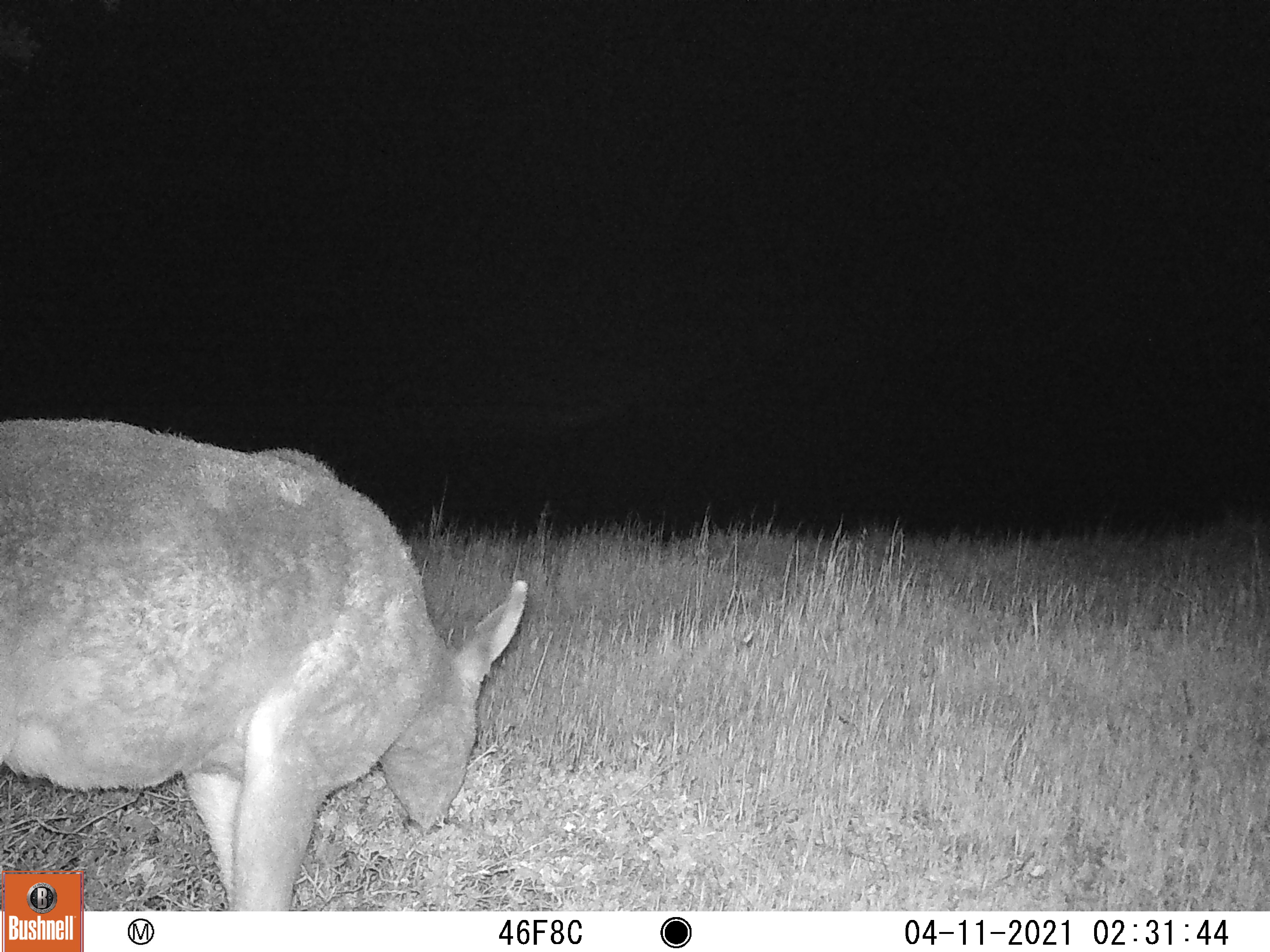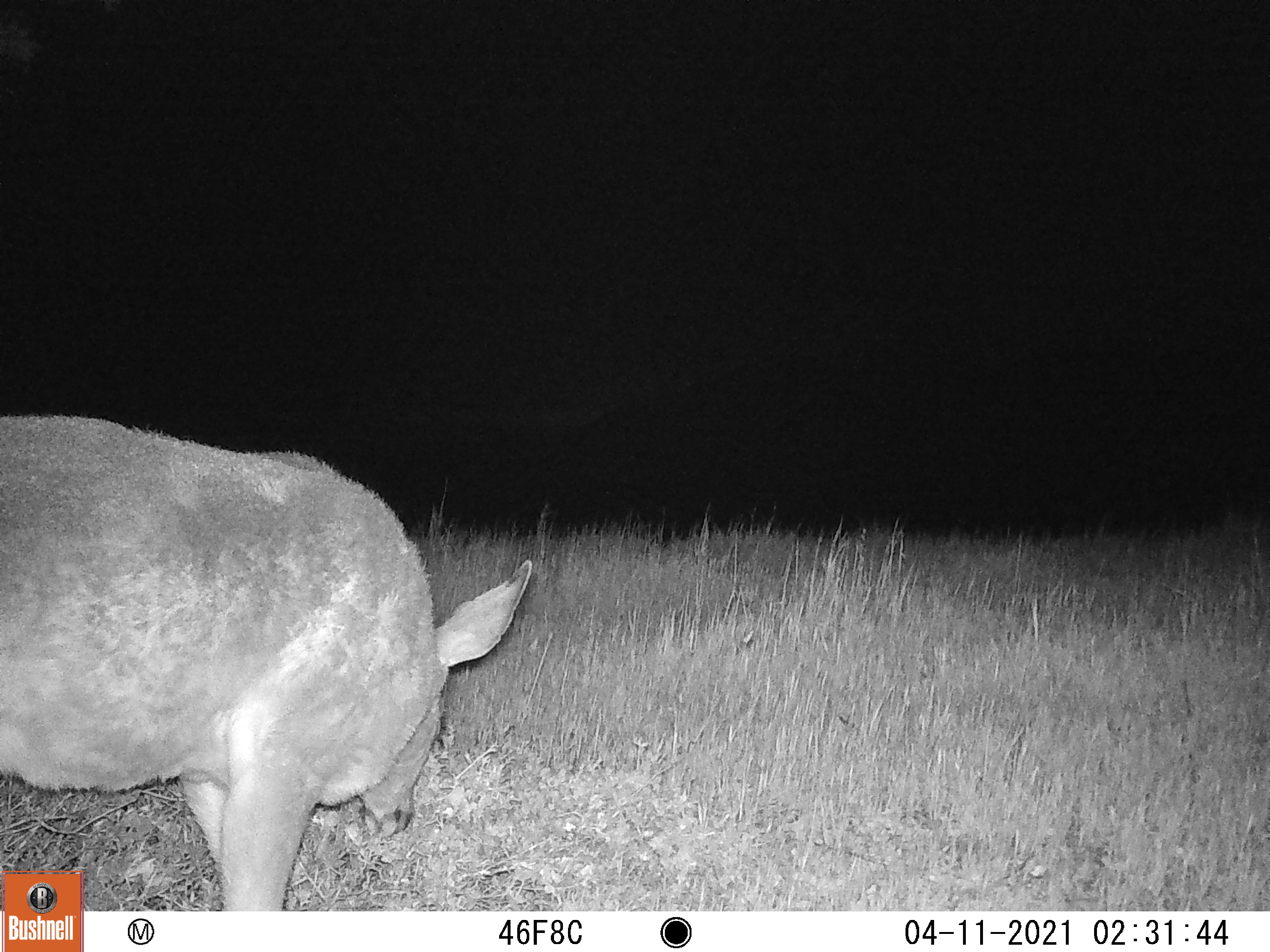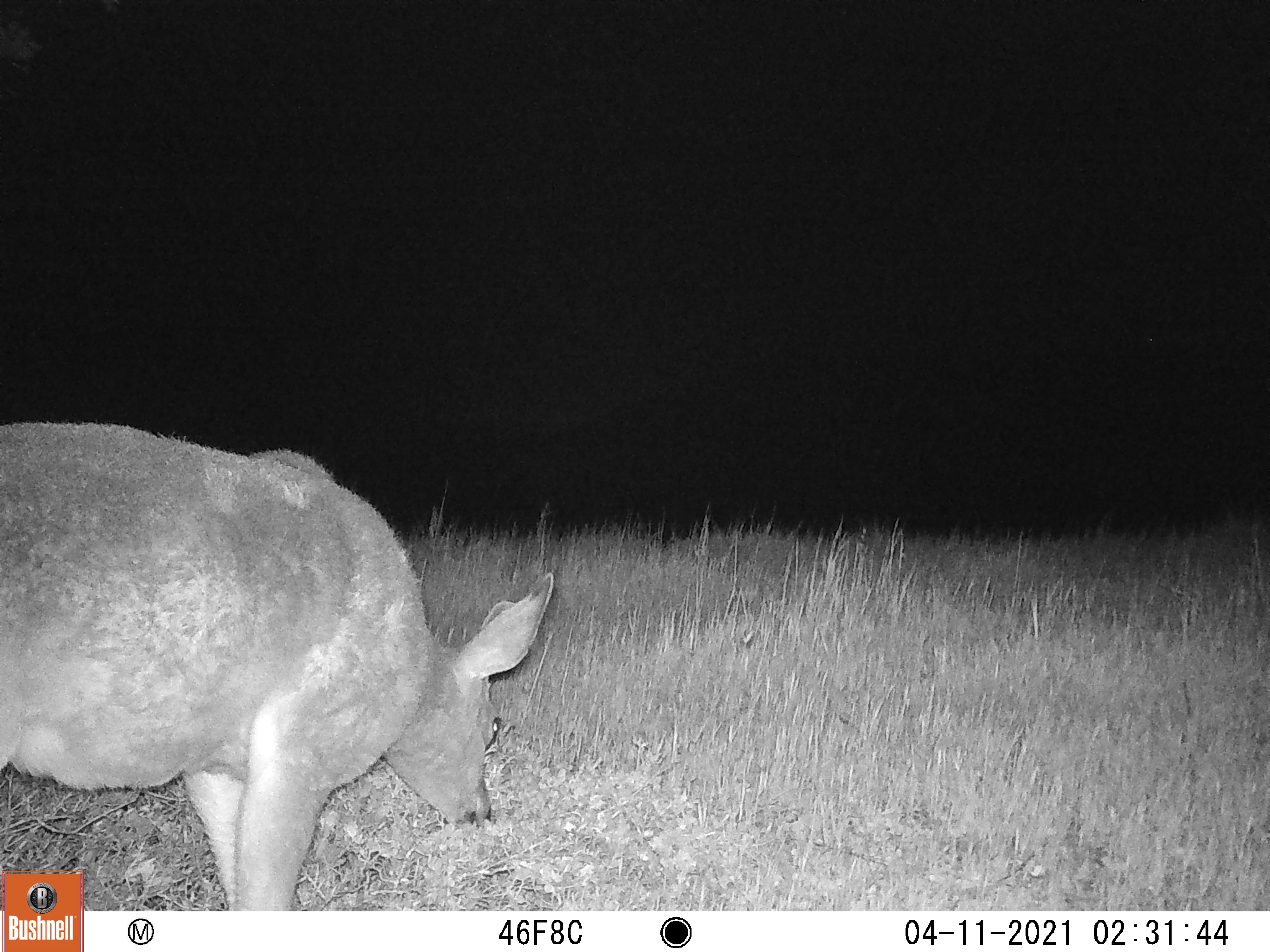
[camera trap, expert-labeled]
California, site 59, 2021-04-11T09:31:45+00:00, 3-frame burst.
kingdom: Animalia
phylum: Chordata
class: Mammalia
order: Artiodactyla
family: Cervidae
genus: Odocoileus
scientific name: Odocoileus hemionus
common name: mule deer